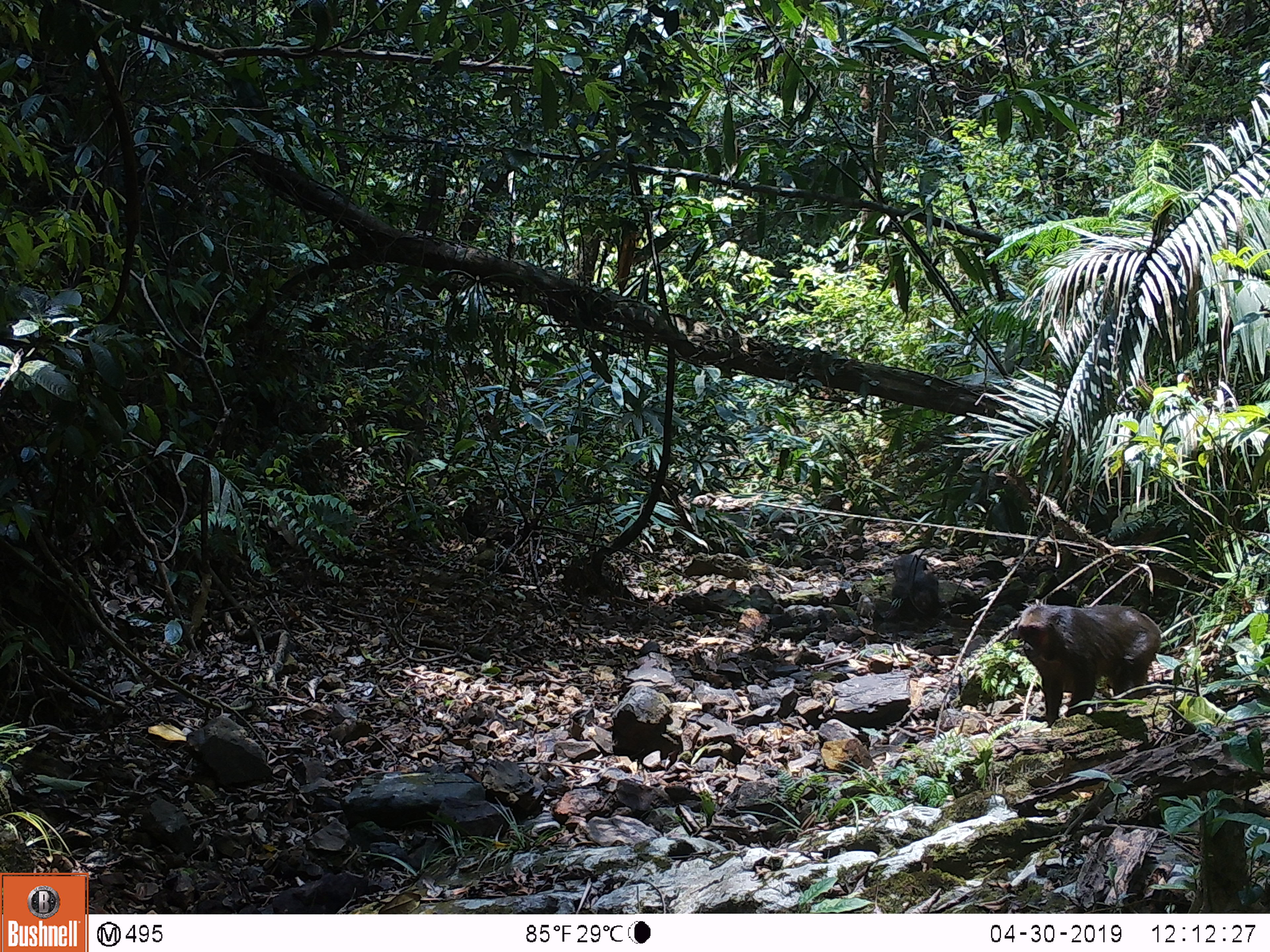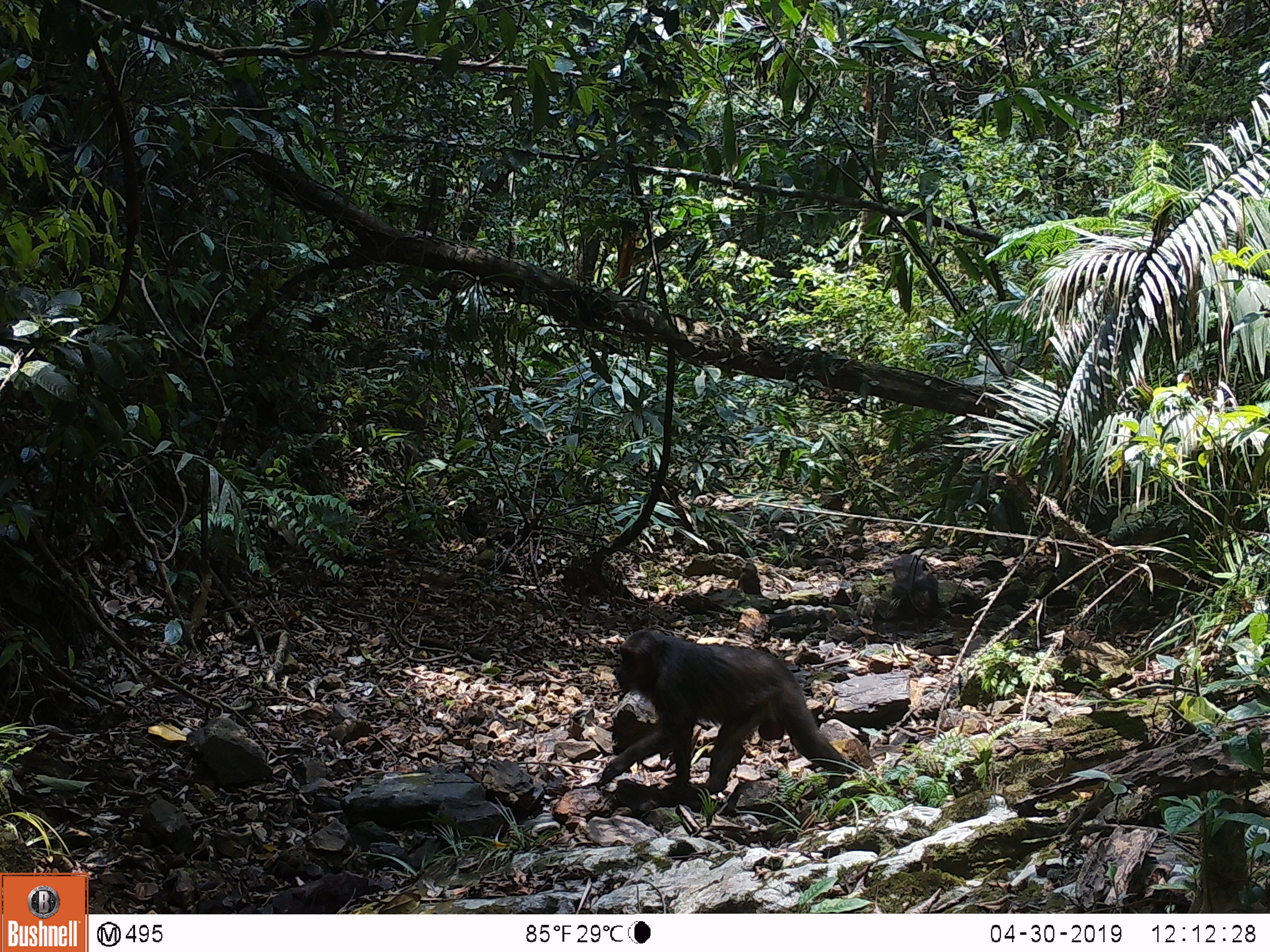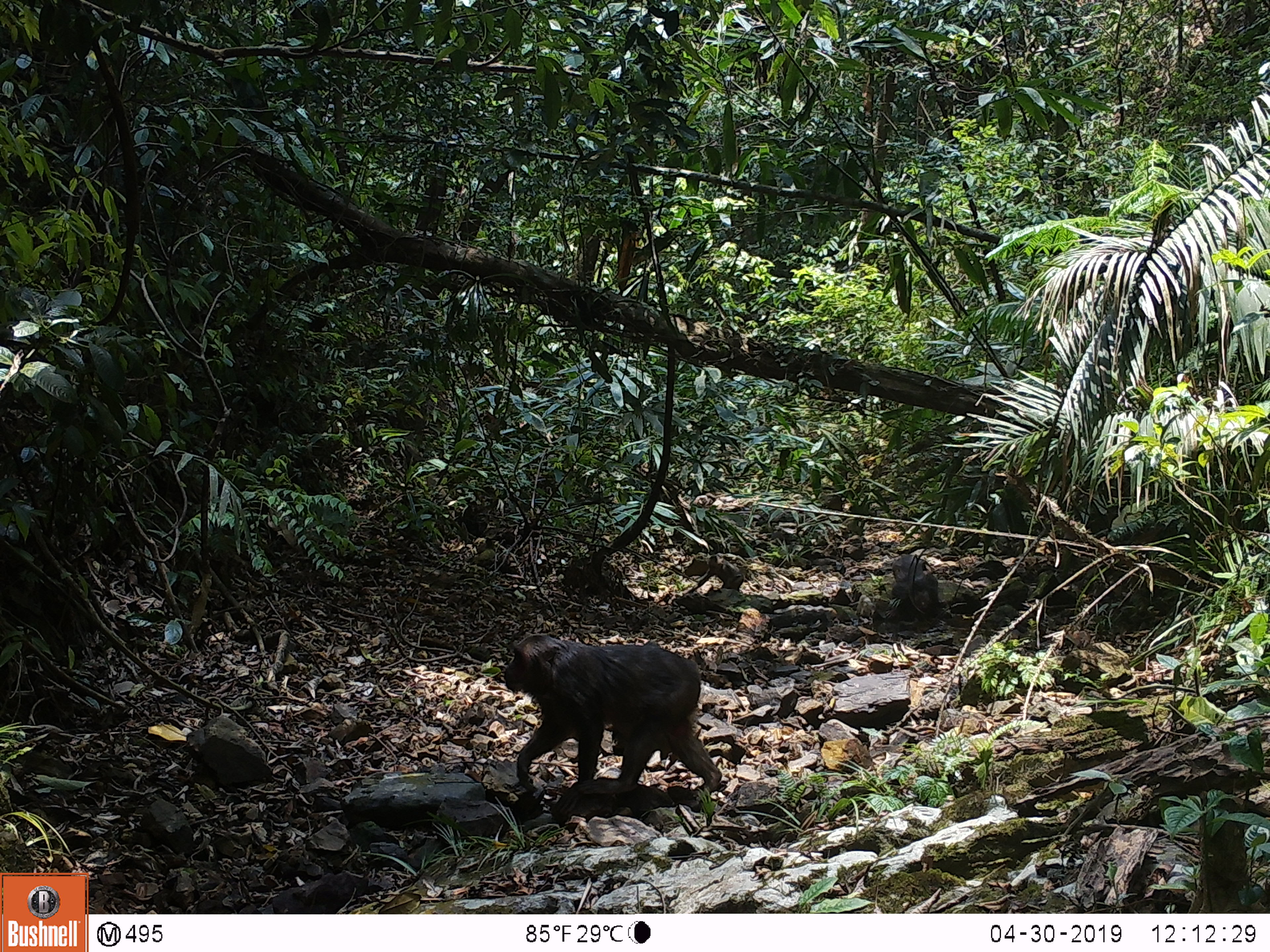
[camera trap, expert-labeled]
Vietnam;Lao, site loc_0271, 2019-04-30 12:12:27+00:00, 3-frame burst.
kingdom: Animalia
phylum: Chordata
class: Mammalia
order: Primates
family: Cercopithecidae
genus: Macaca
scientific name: Macaca arctoides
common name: stump-tailed macaque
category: stump tailed macaque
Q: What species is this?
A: Stump tailed macaque (stump-tailed macaque) (Macaca arctoides).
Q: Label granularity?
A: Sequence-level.